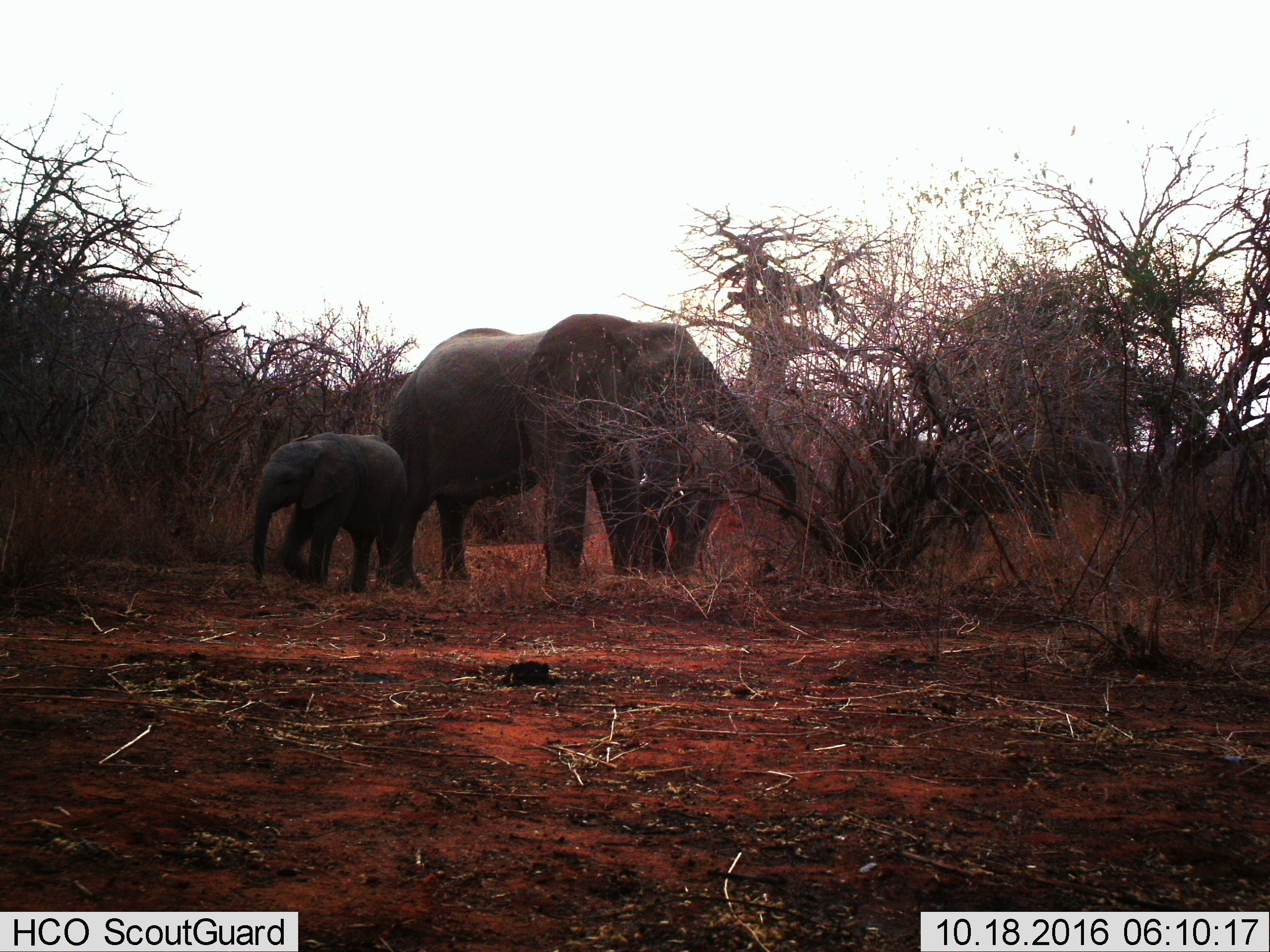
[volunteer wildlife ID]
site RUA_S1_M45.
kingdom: Animalia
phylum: Chordata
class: Mammalia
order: Proboscidea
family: Elephantidae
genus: Loxodonta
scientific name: Loxodonta africana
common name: african bush elephant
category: elephant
Elephant (african bush elephant) (Loxodonta africana), count 4. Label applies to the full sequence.